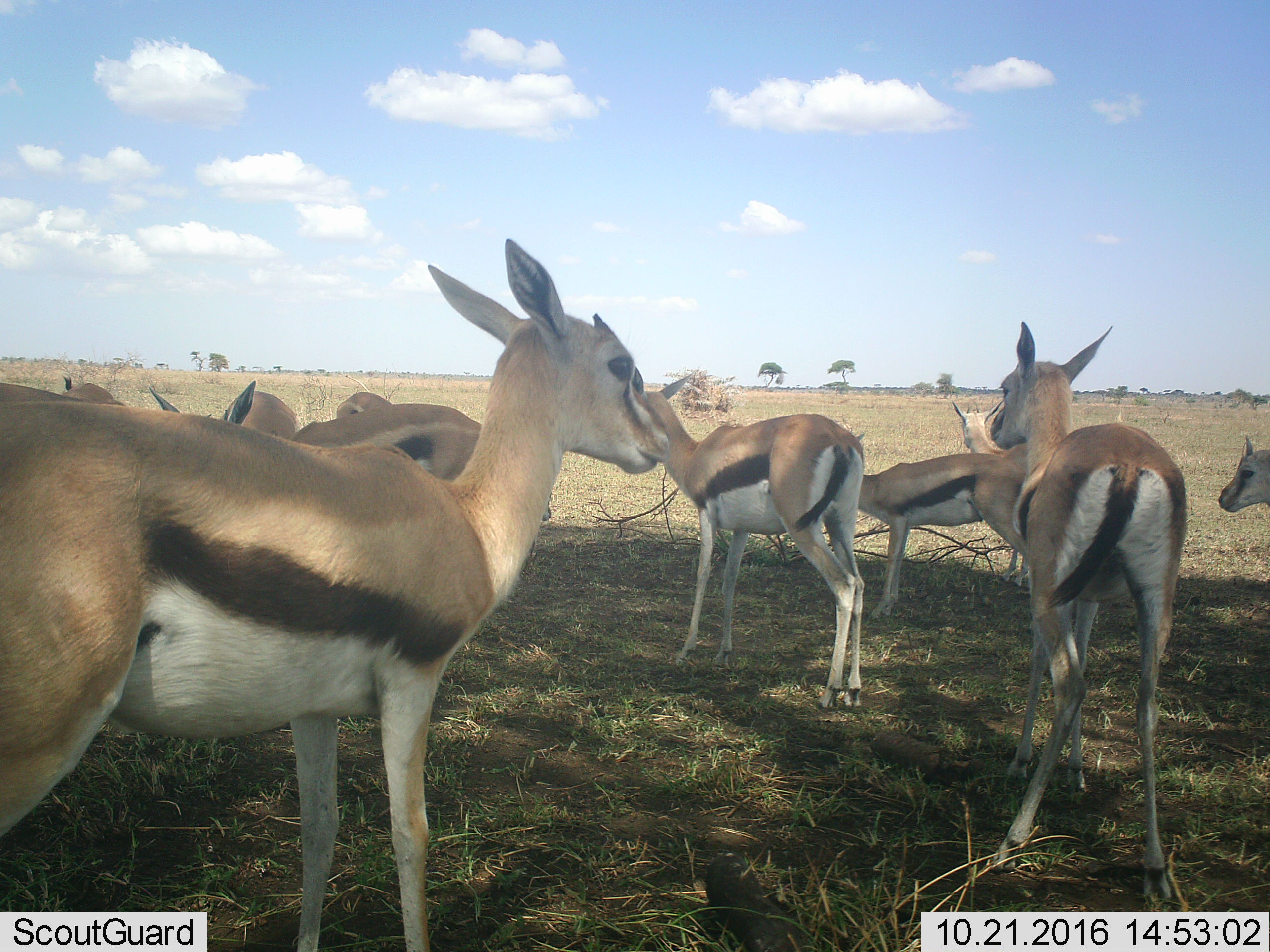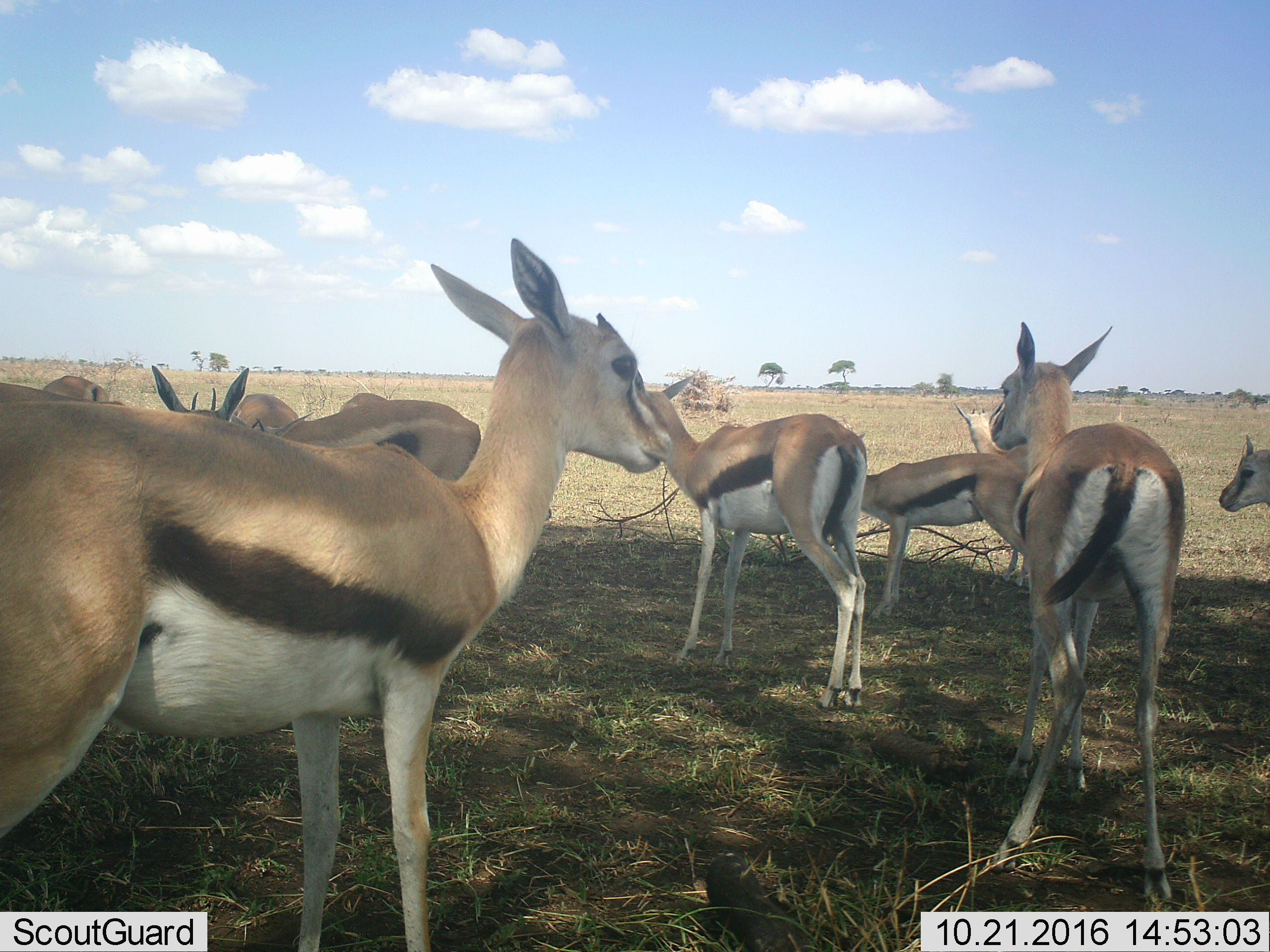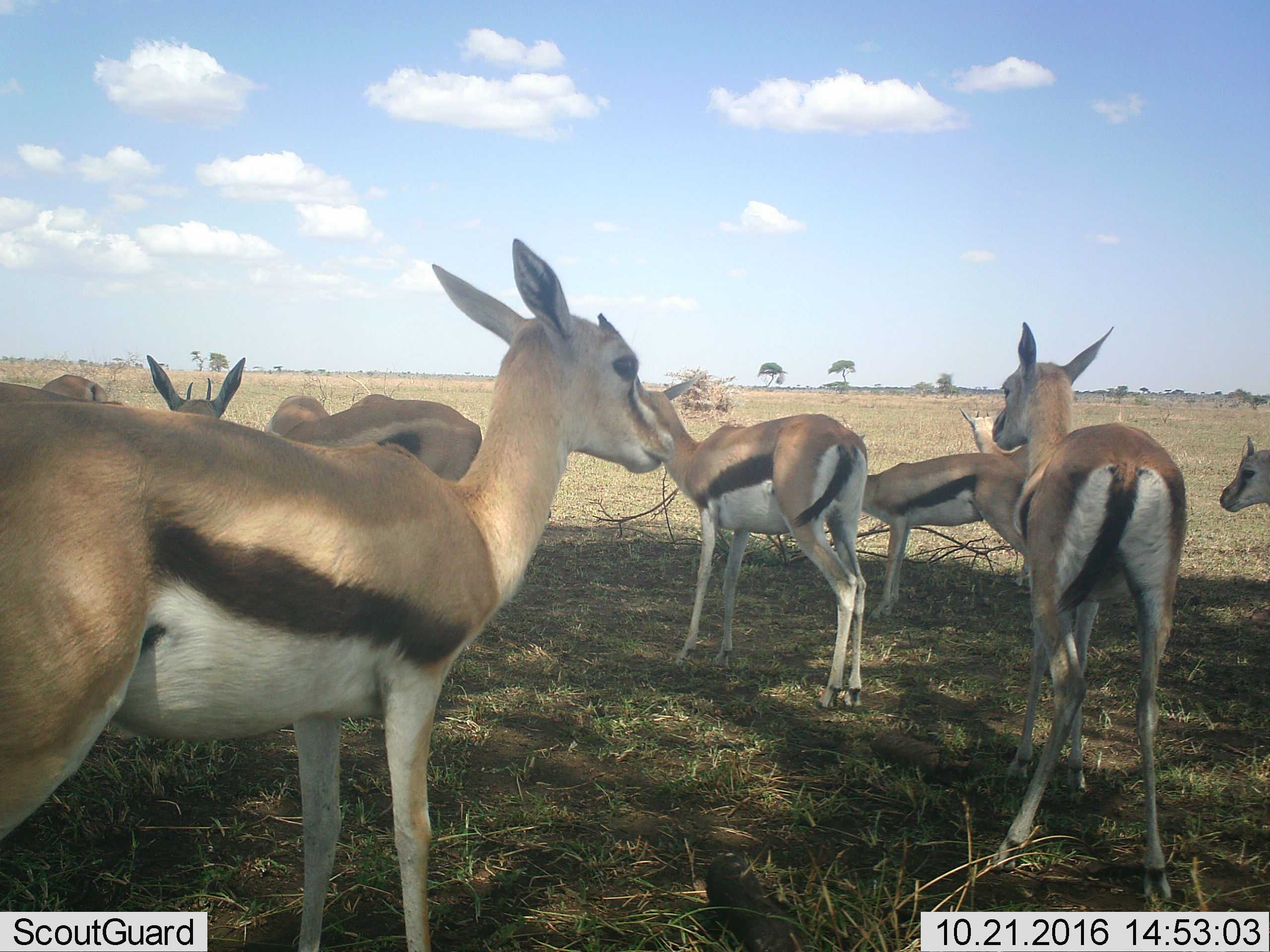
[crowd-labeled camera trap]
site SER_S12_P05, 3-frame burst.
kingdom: Animalia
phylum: Chordata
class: Mammalia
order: Artiodactyla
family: Bovidae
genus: Eudorcas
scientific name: Eudorcas thomsonii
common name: thomson's gazelle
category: gazellethomsons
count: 10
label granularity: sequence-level